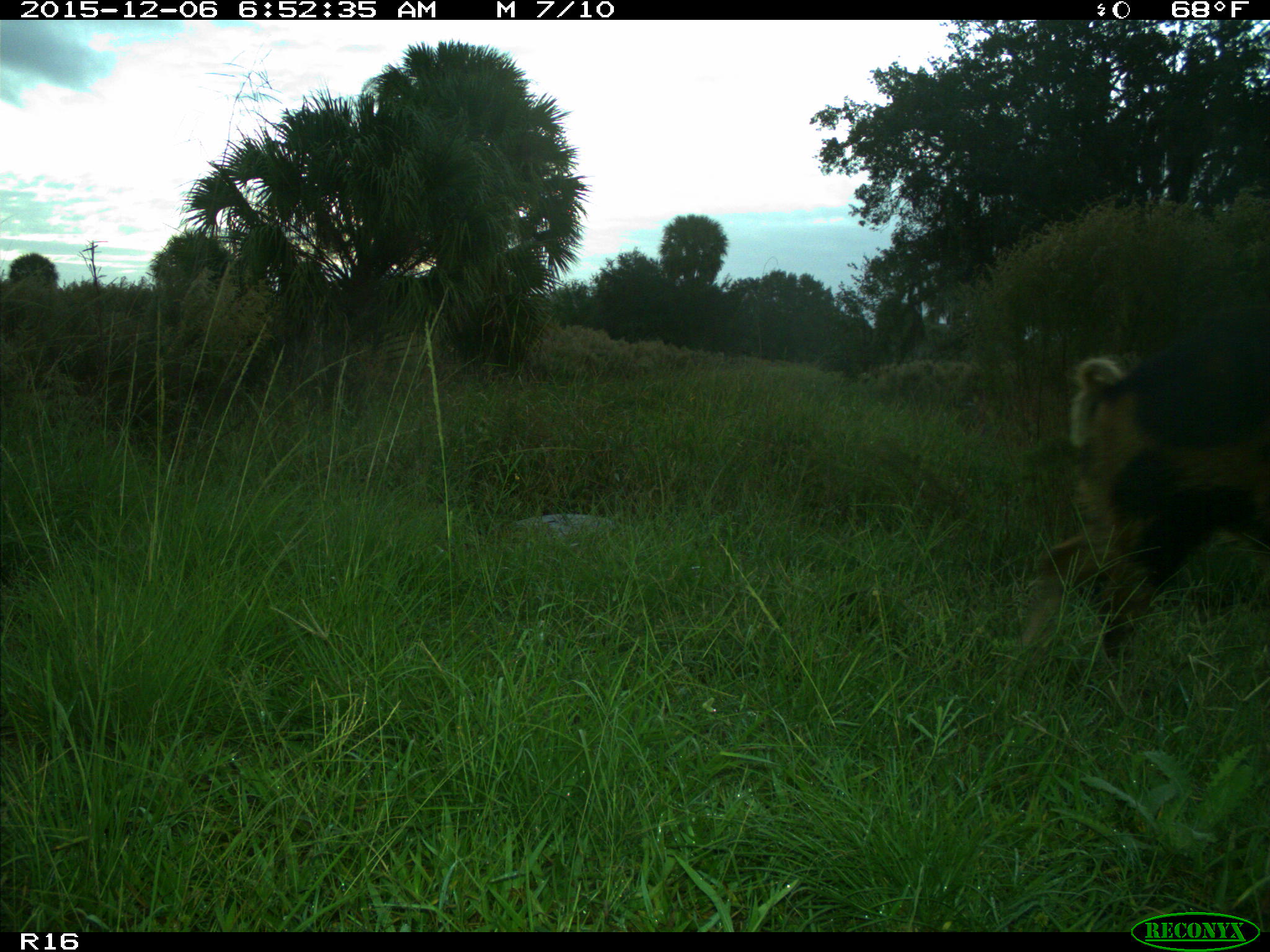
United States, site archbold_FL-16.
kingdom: Animalia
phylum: Chordata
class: Mammalia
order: Artiodactyla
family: Suidae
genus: Sus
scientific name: Sus scrofa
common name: wild boar